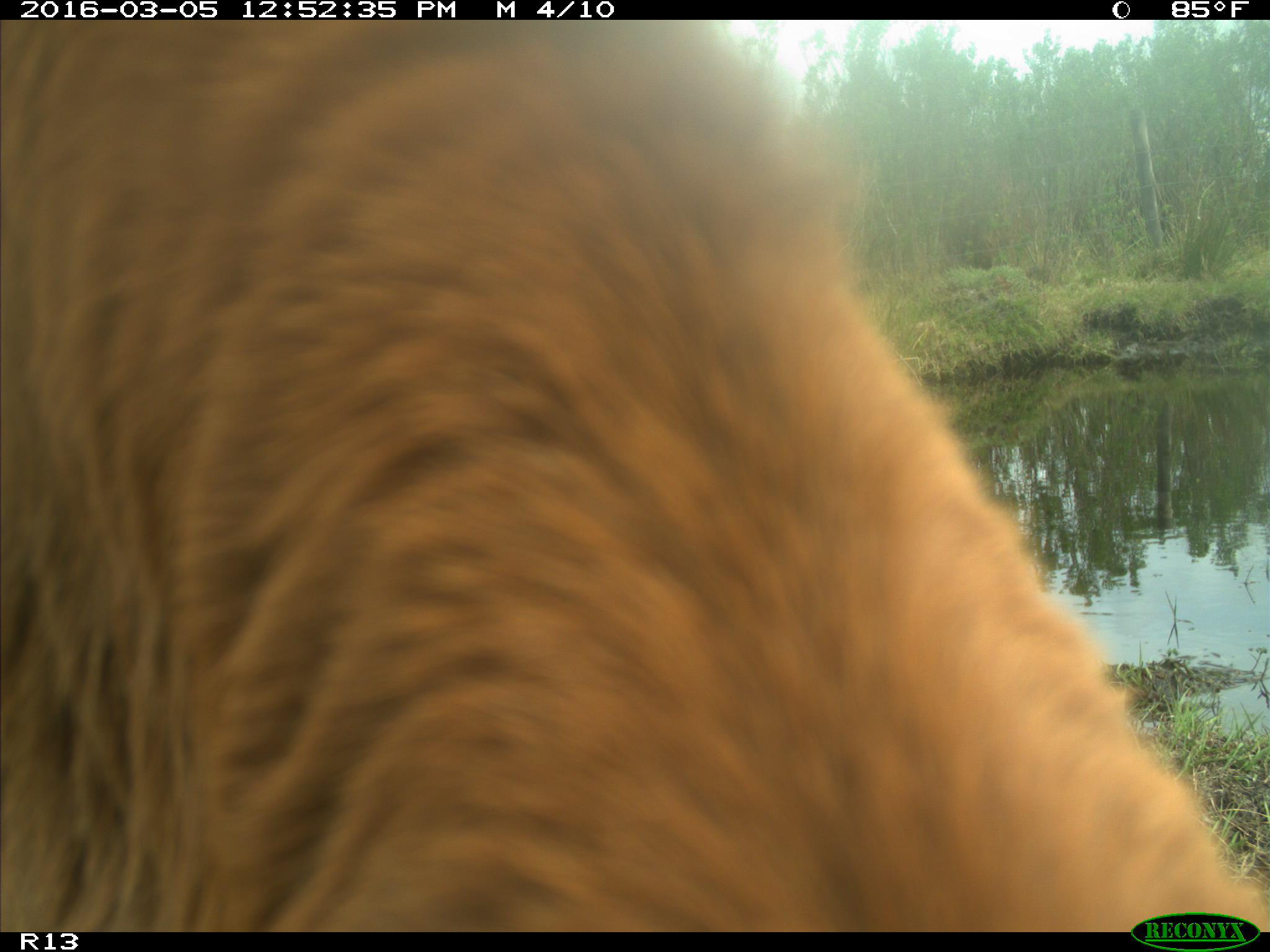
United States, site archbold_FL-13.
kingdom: Animalia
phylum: Chordata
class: Mammalia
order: Artiodactyla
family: Bovidae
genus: Bos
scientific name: Bos taurus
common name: domestic cow